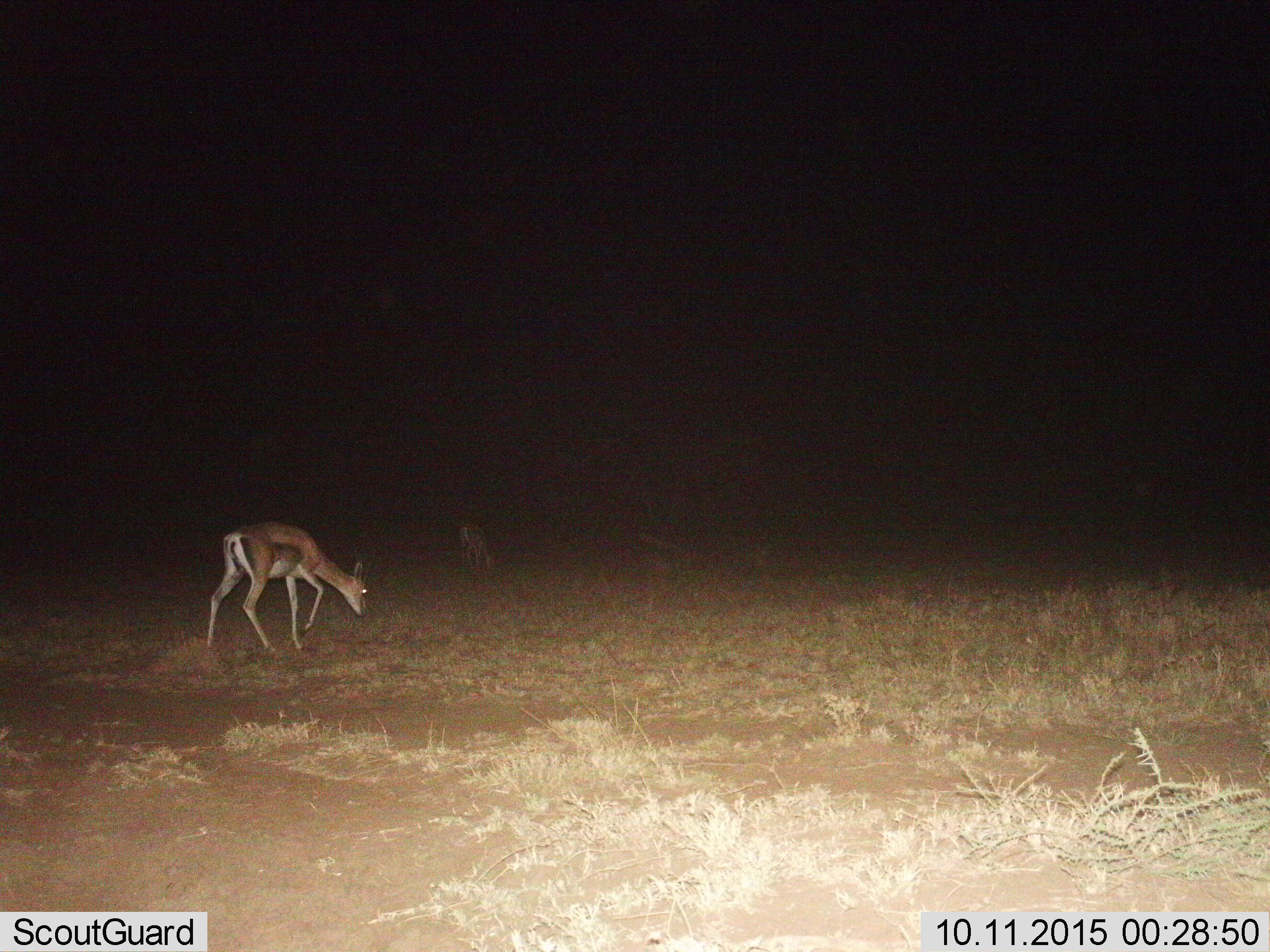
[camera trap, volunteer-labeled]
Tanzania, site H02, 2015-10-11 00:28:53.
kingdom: Animalia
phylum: Chordata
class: Mammalia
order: Artiodactyla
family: Bovidae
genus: Eudorcas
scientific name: Eudorcas thomsonii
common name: thomson's gazelle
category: gazellethomsons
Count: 2.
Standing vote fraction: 33%.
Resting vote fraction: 0%.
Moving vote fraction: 17%.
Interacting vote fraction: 0%.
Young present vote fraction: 17%.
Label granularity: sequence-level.